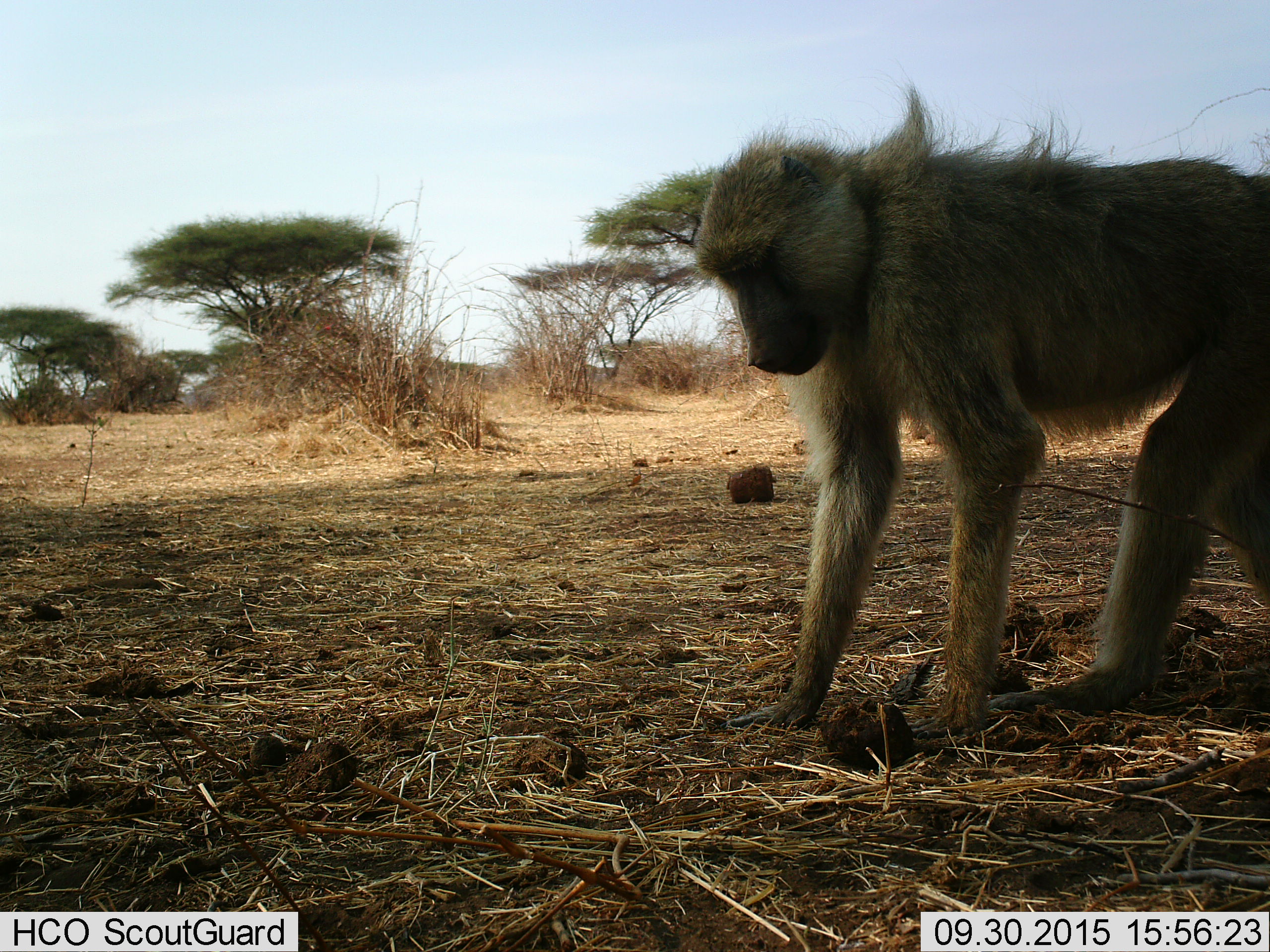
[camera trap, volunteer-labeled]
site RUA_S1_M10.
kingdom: Animalia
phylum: Chordata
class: Mammalia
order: Primates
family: Cercopithecidae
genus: Papio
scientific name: Papio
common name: baboon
Baboon (Papio), count 1. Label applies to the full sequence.